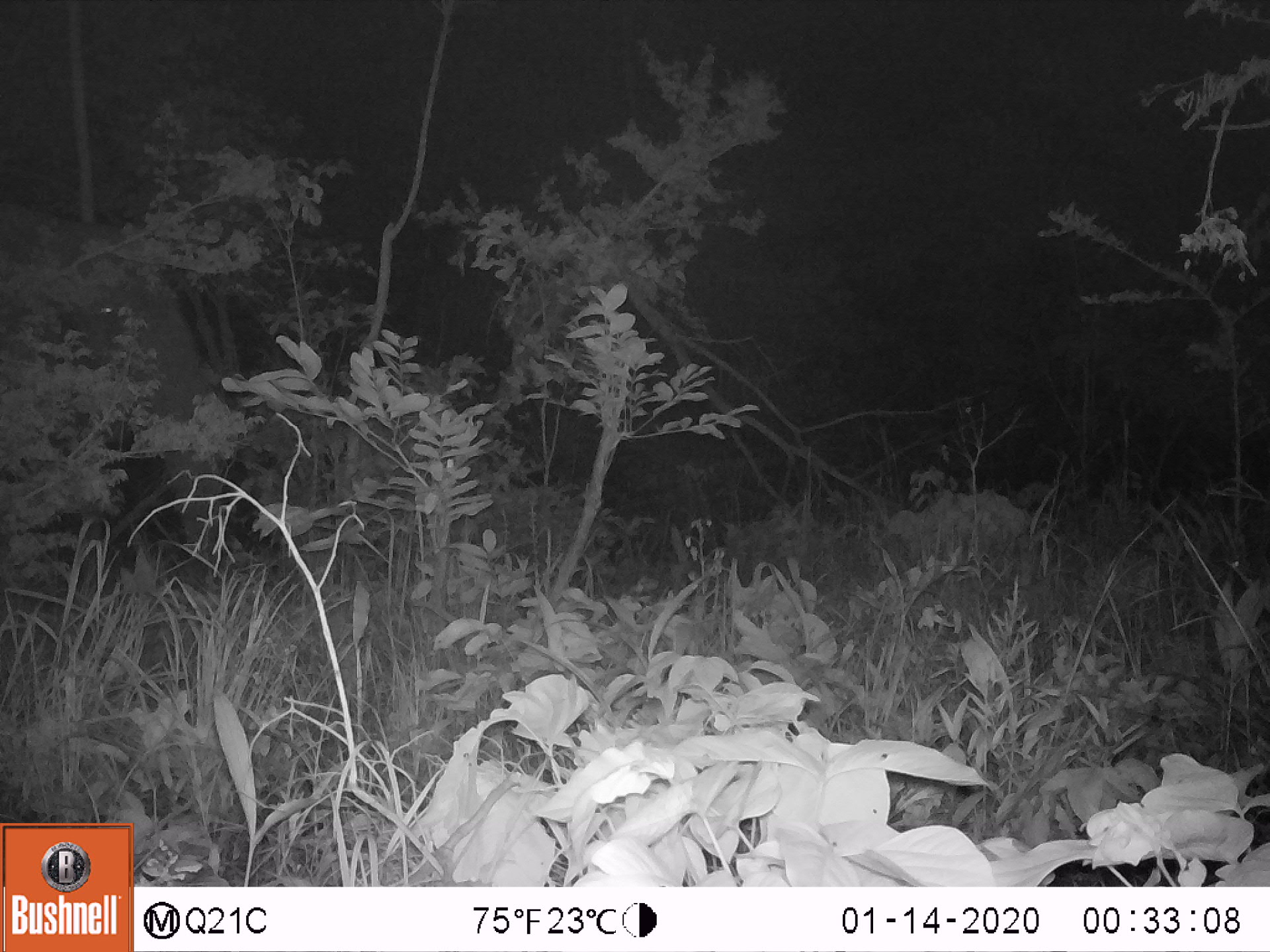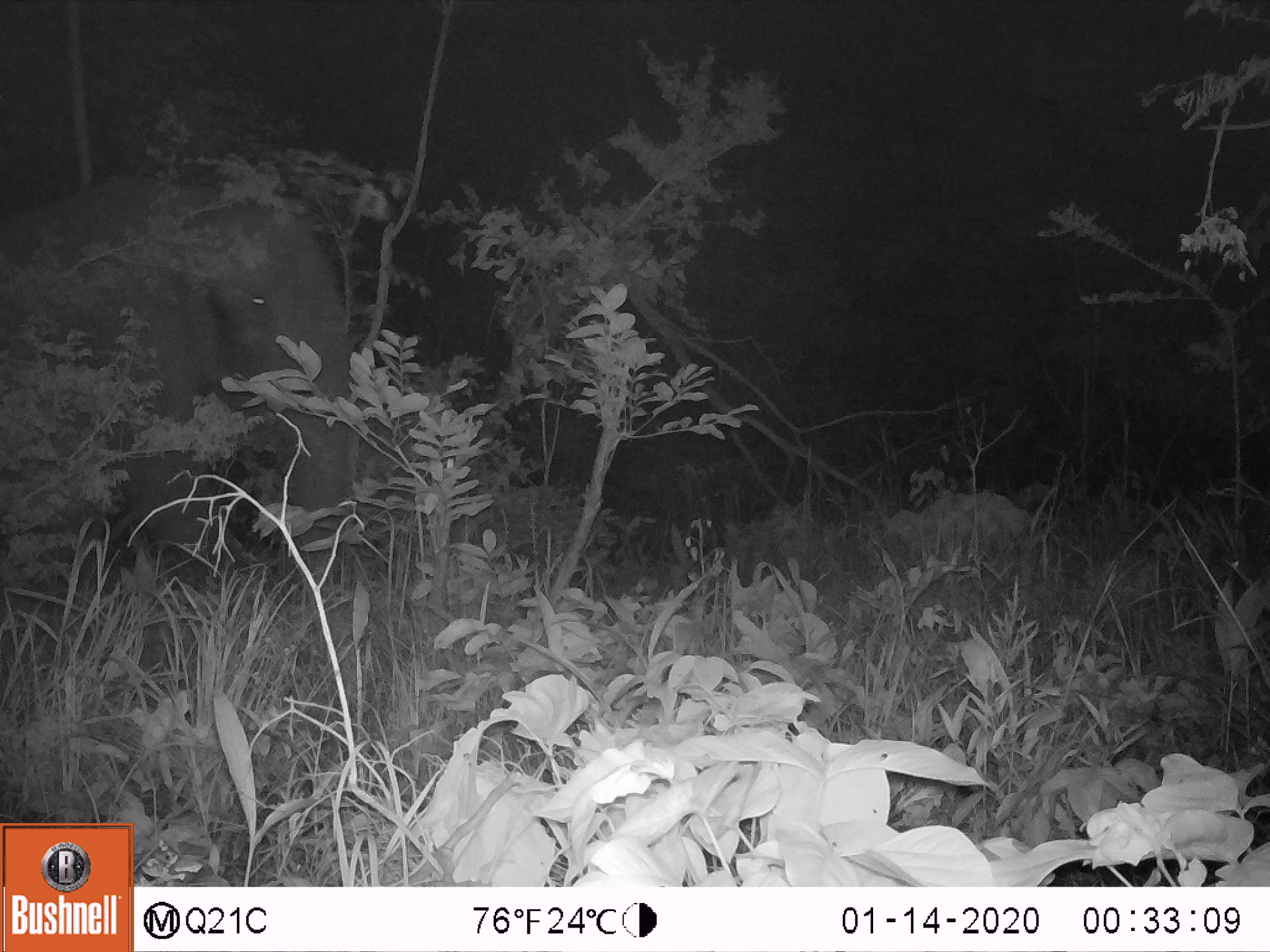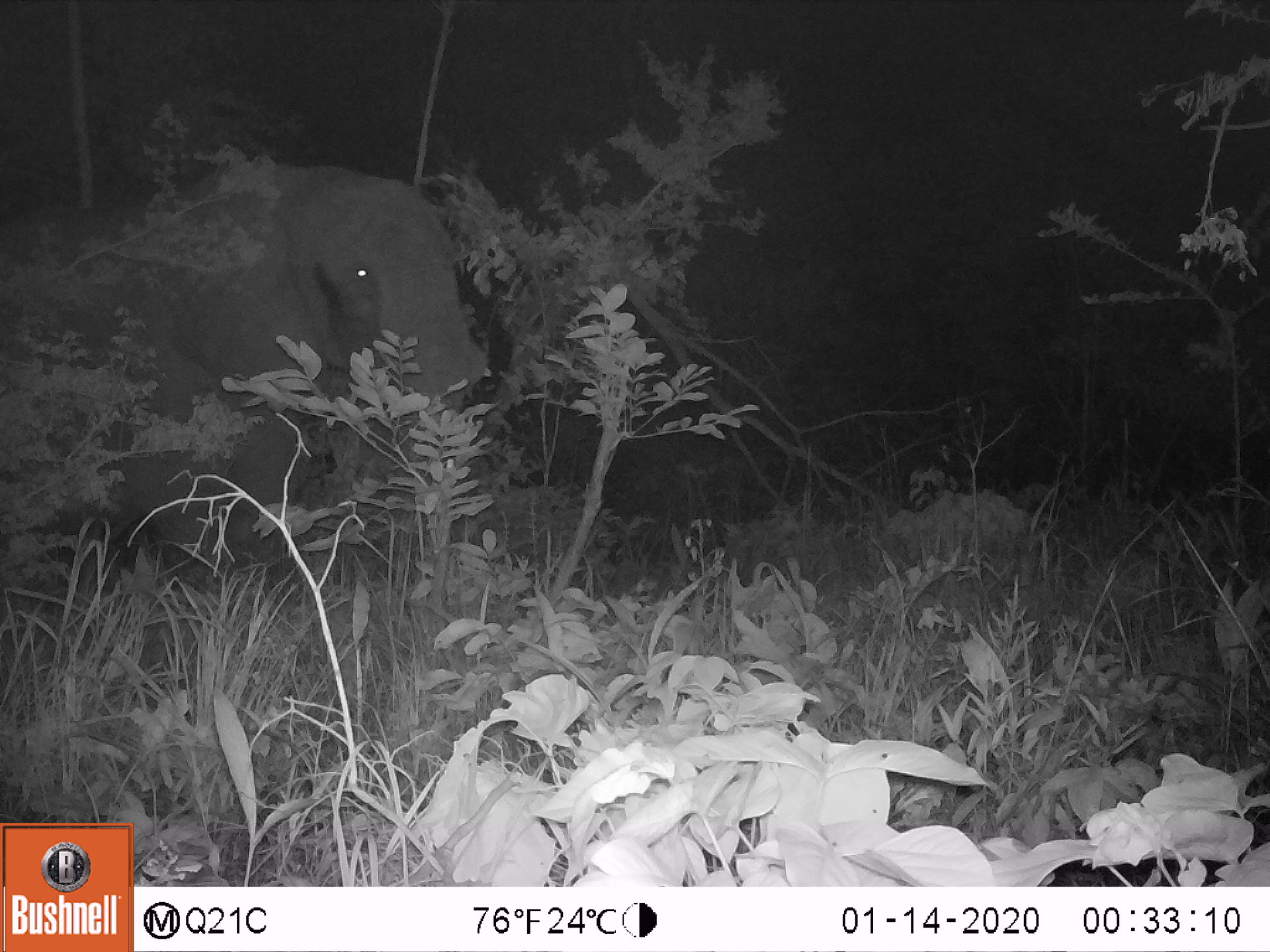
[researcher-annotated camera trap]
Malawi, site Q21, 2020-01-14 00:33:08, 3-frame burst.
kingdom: Animalia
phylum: Chordata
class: Mammalia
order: Proboscidea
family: Elephantidae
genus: Loxodonta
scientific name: Loxodonta africana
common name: african savanna elephant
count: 1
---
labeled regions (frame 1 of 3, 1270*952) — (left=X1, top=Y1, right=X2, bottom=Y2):
african savanna elephant: (left=0, top=194, right=240, bottom=610)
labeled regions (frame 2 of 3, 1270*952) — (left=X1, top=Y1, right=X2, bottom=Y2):
african savanna elephant: (left=0, top=159, right=375, bottom=616)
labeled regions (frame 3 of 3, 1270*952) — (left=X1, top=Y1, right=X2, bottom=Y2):
african savanna elephant: (left=0, top=150, right=499, bottom=627)